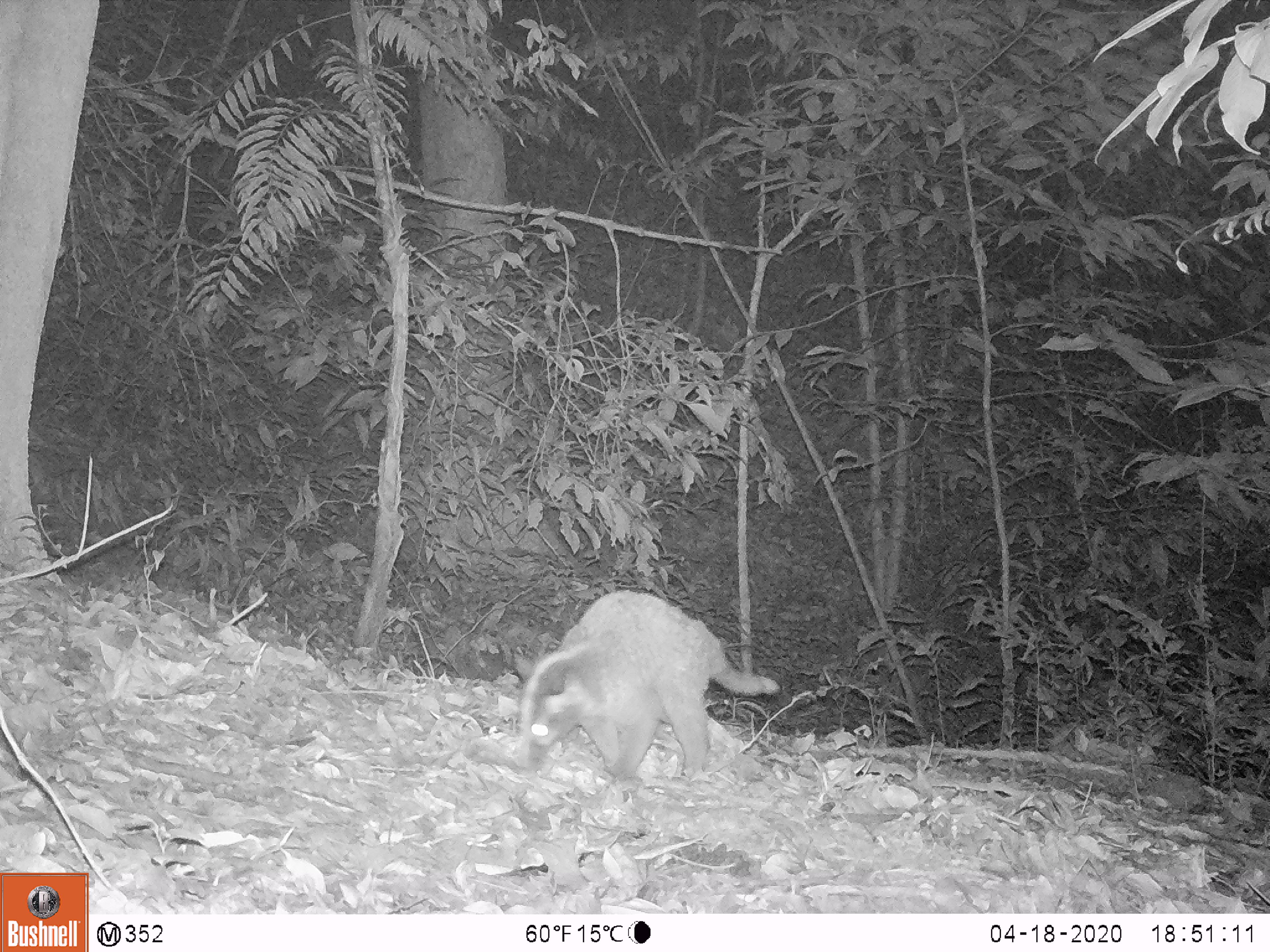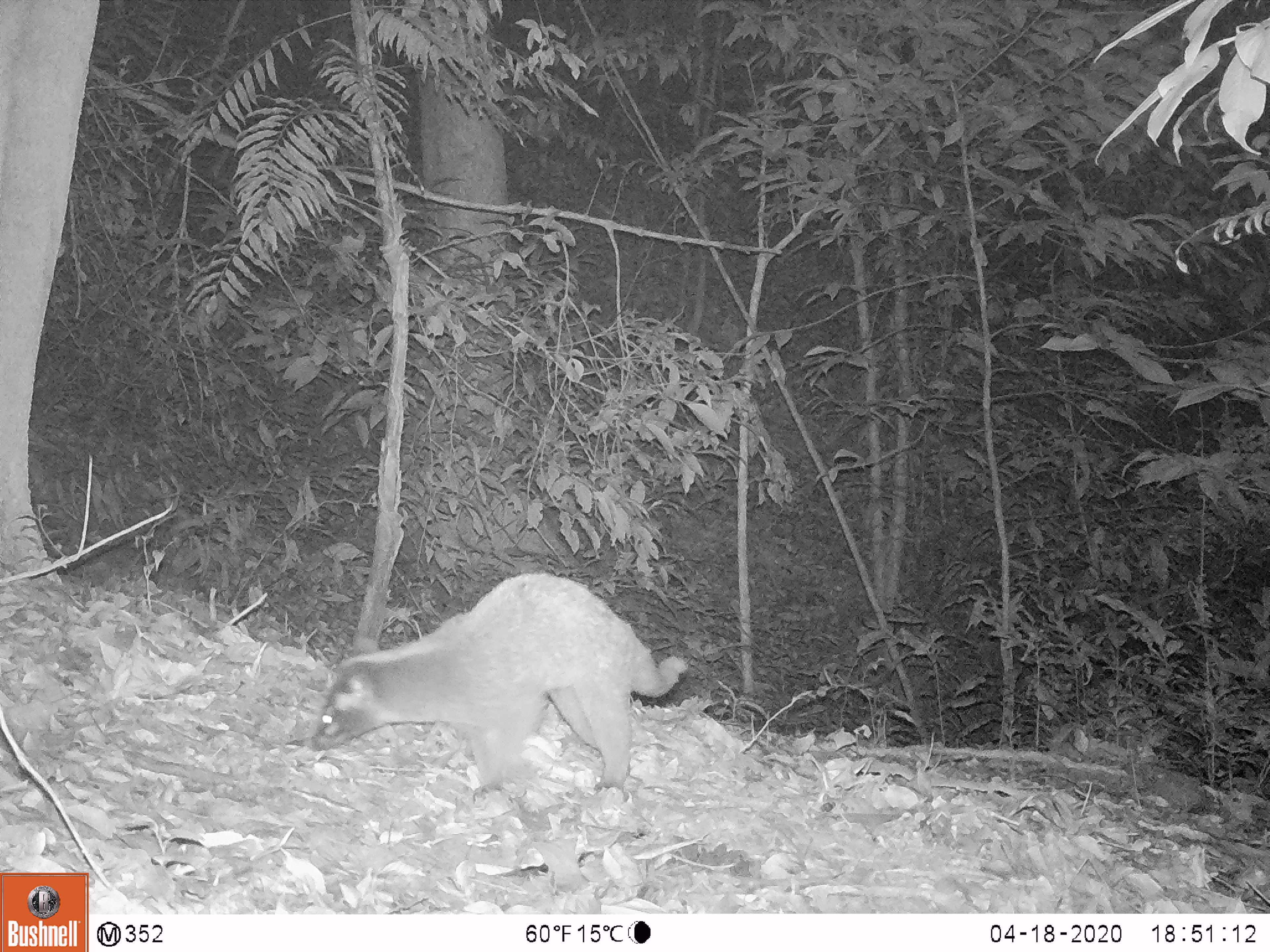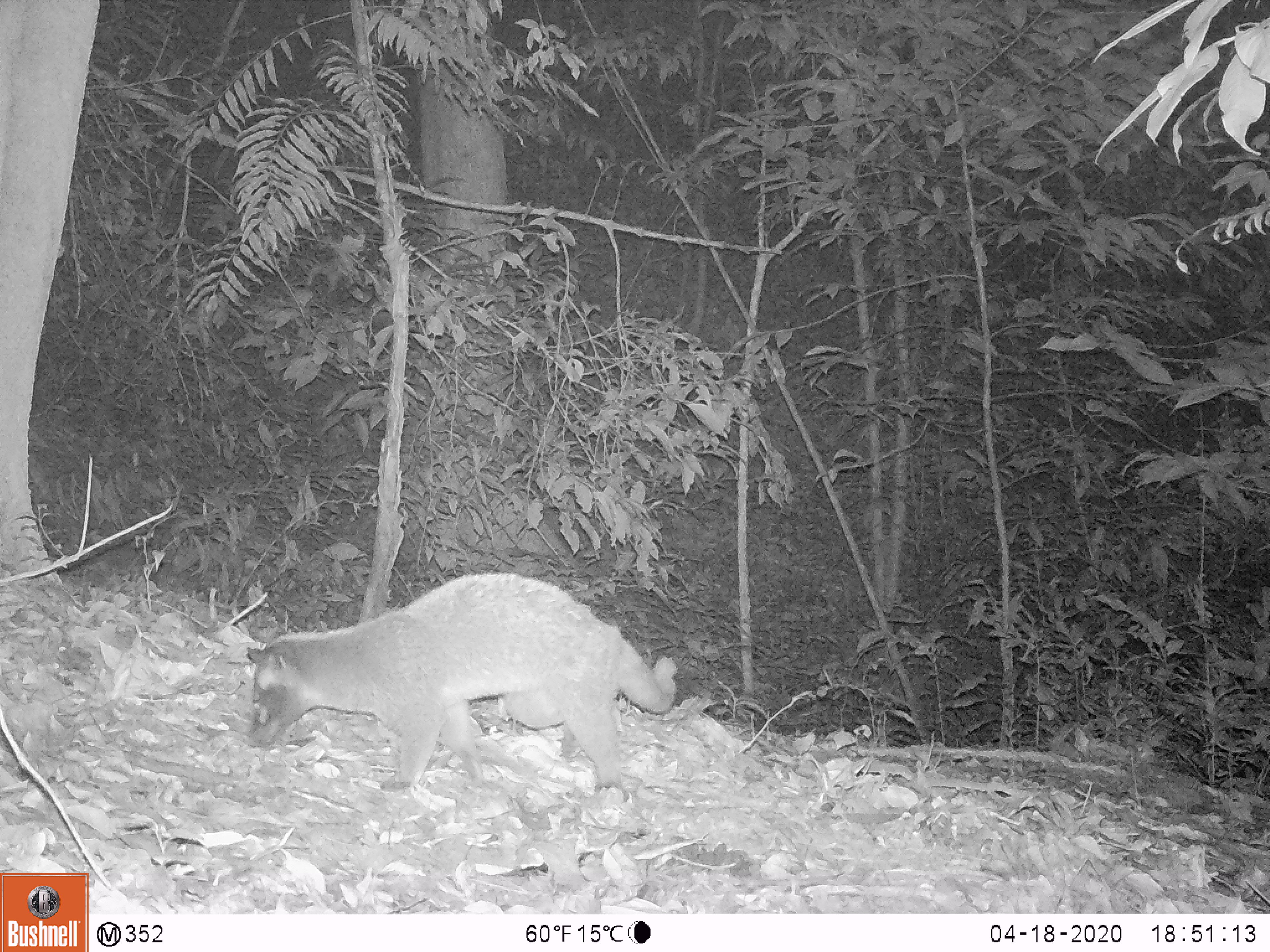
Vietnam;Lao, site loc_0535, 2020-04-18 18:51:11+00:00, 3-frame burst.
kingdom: Animalia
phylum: Chordata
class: Mammalia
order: Carnivora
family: Viverridae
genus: Paguma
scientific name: Paguma larvata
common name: masked palm civet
Masked palm civet (Paguma larvata). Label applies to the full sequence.